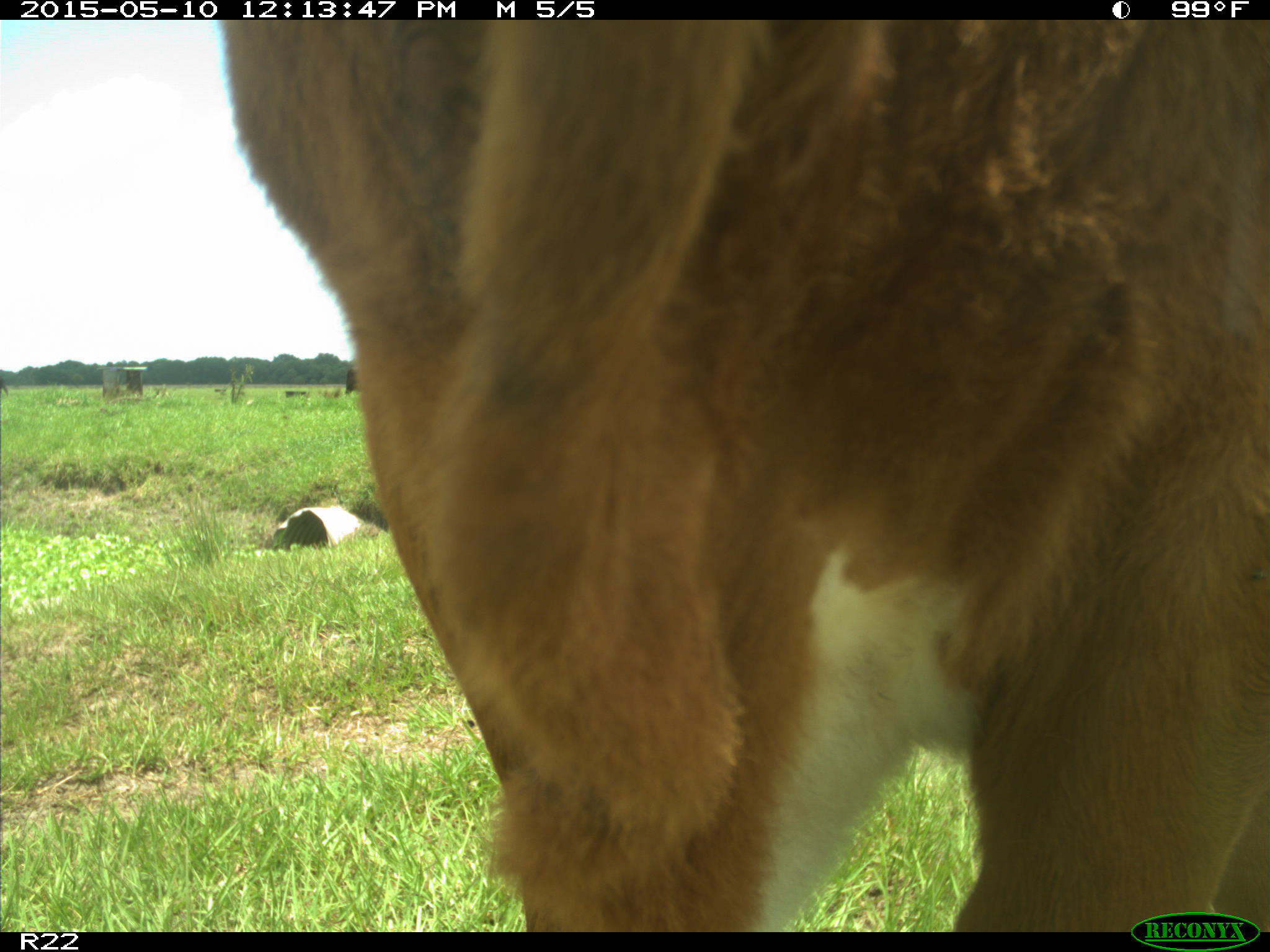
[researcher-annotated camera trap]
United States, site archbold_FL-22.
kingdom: Animalia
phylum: Chordata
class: Mammalia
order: Artiodactyla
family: Bovidae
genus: Bos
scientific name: Bos taurus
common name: domestic cow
Bos taurus (domestic cow).